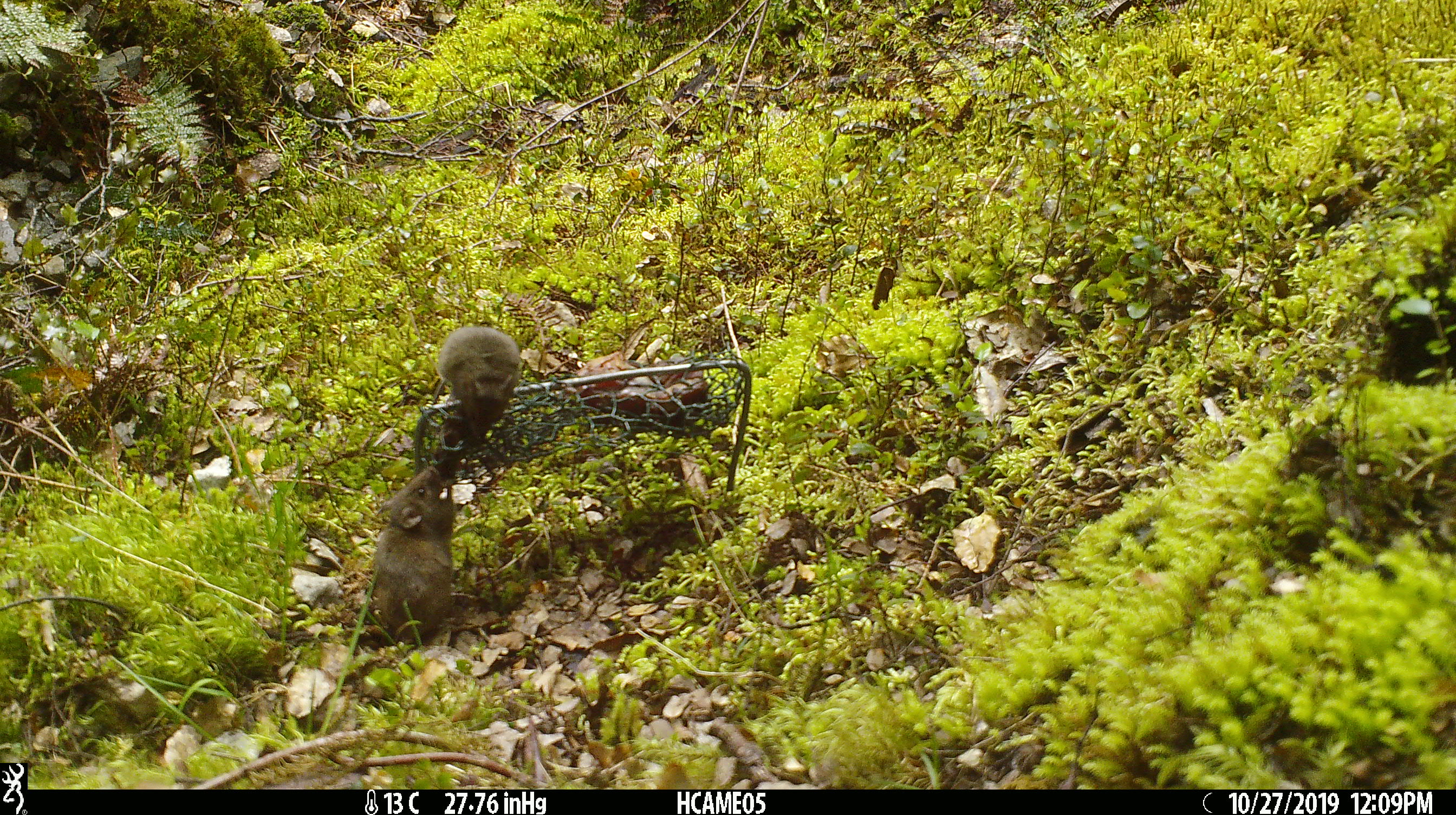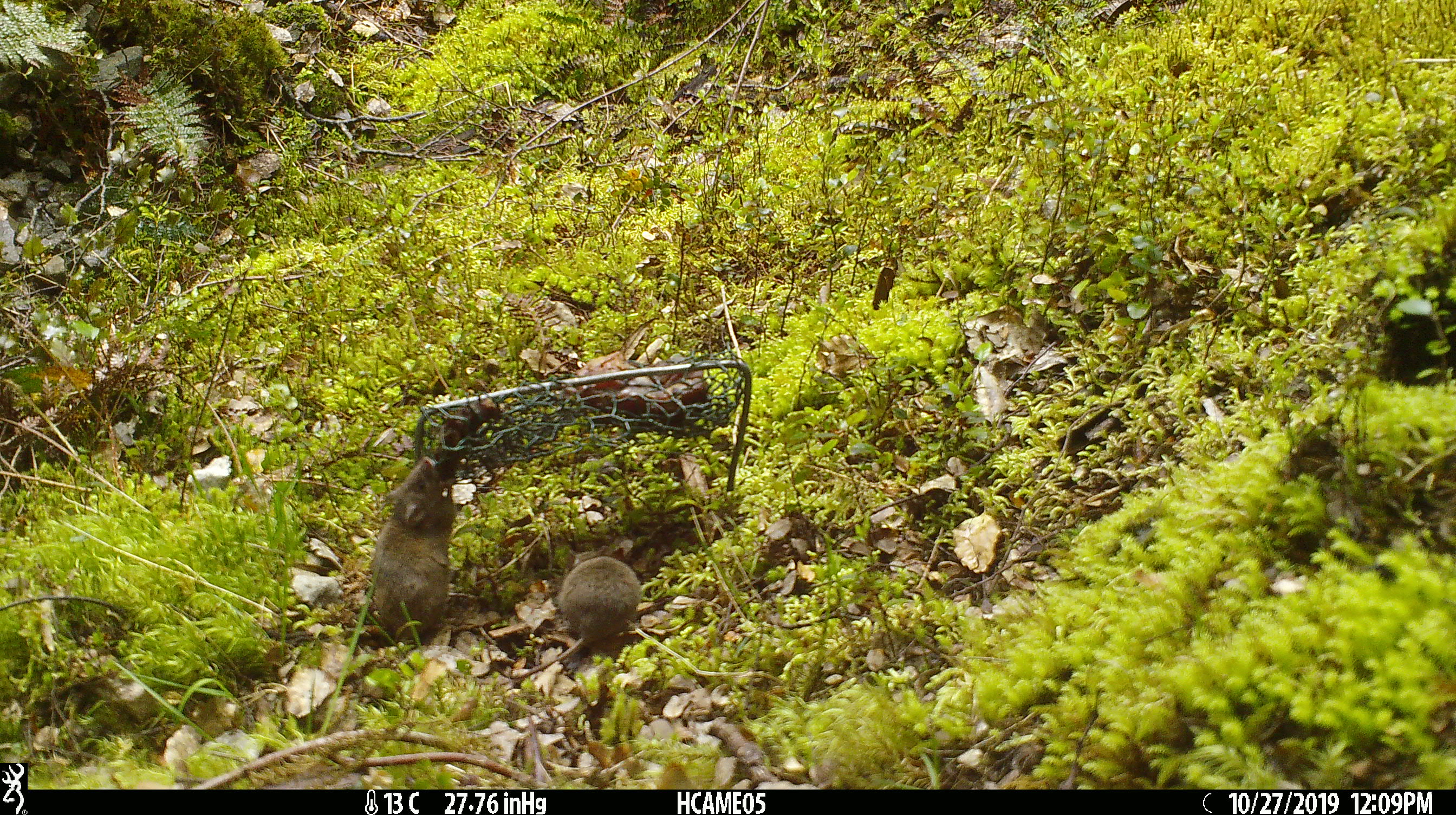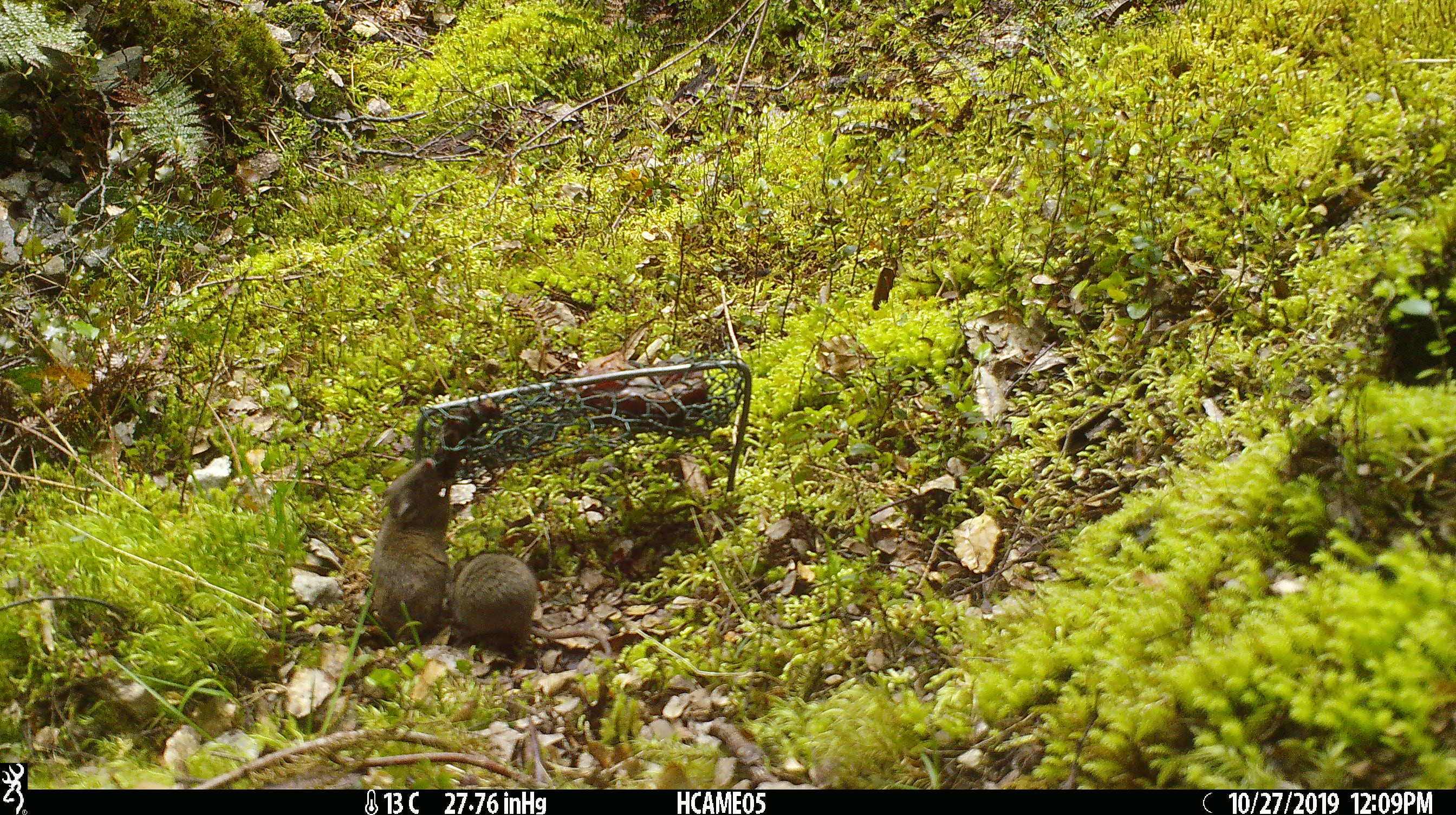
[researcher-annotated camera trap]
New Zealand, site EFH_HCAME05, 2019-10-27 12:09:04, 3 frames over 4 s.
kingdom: Animalia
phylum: Chordata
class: Mammalia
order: Rodentia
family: Muridae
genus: Mus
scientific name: Mus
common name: mouse